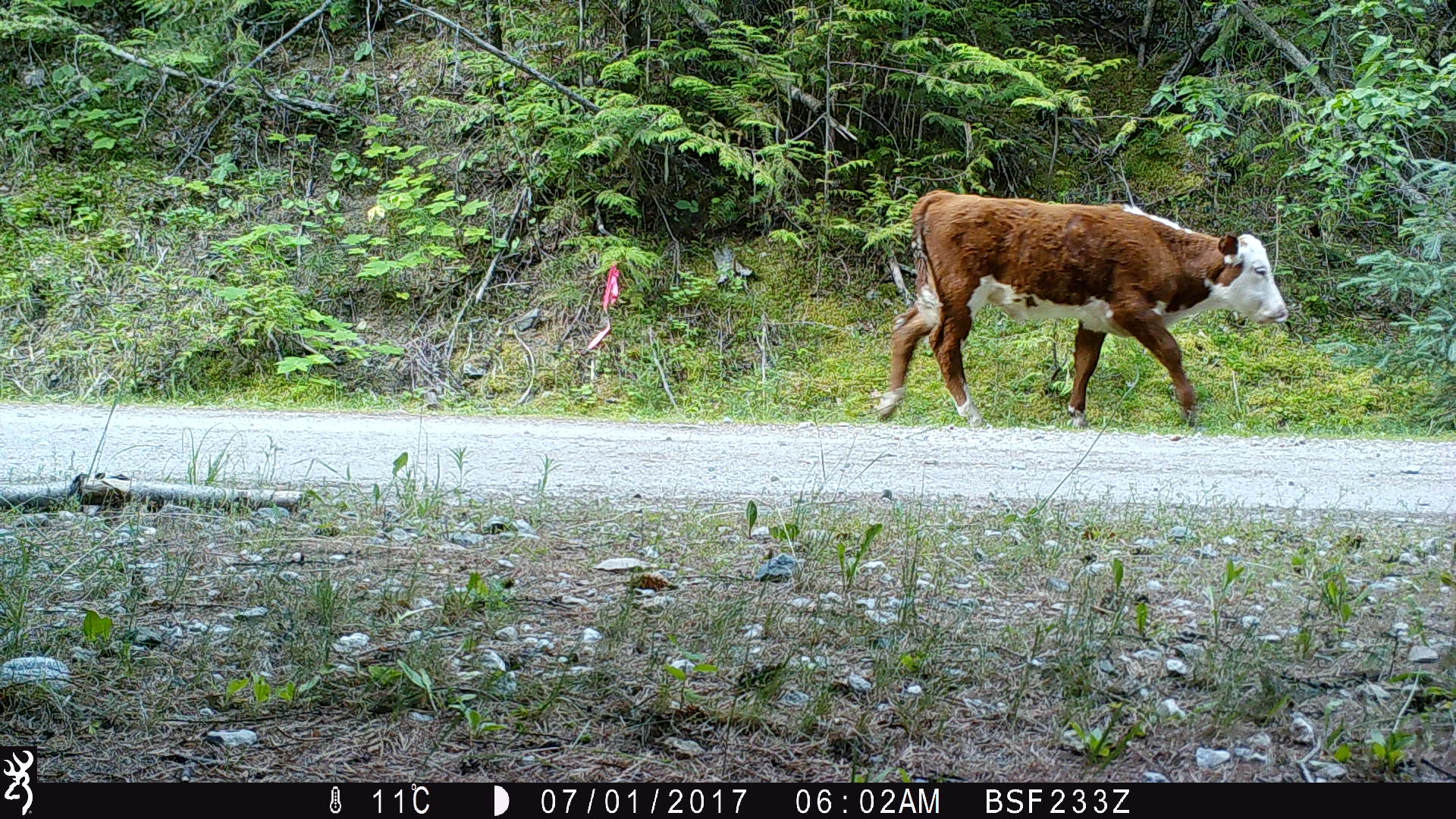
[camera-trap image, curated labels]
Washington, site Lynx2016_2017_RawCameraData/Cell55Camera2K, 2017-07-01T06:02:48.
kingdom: Animalia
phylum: Chordata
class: Mammalia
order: Artiodactyla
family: Bovidae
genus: Bos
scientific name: Bos taurus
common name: domestic cattle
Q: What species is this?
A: Domestic cattle (Bos taurus).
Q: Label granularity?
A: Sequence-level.